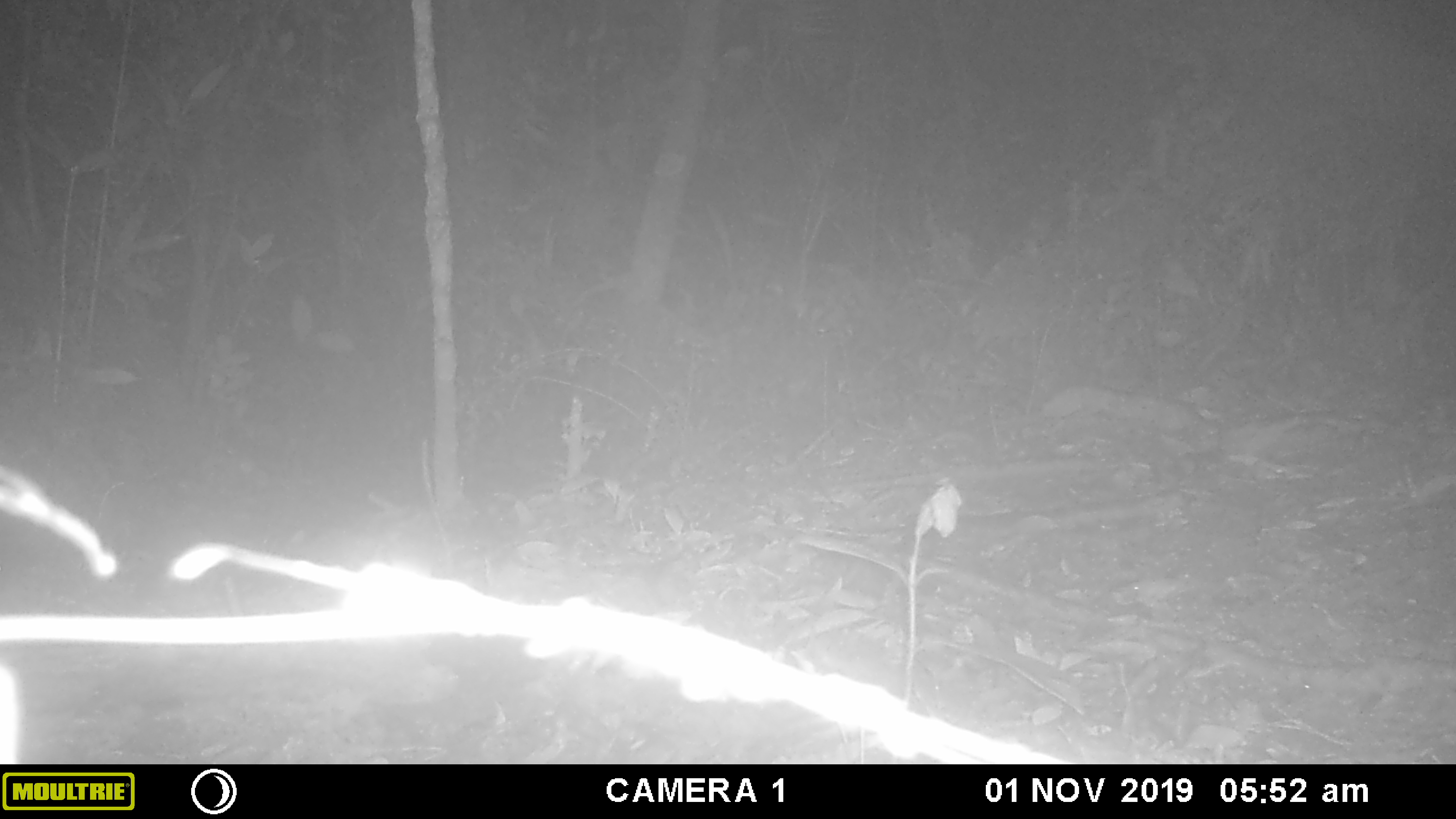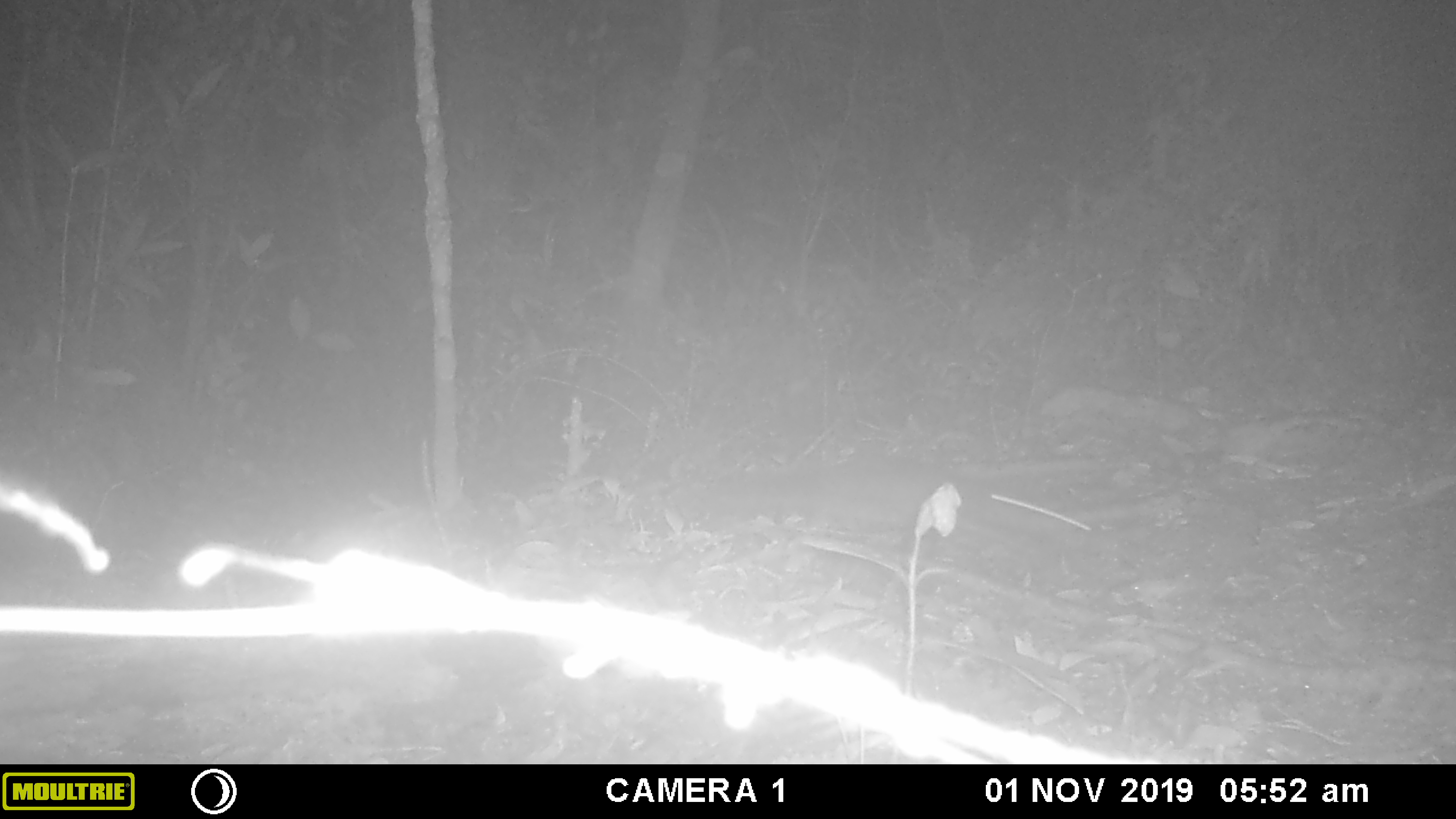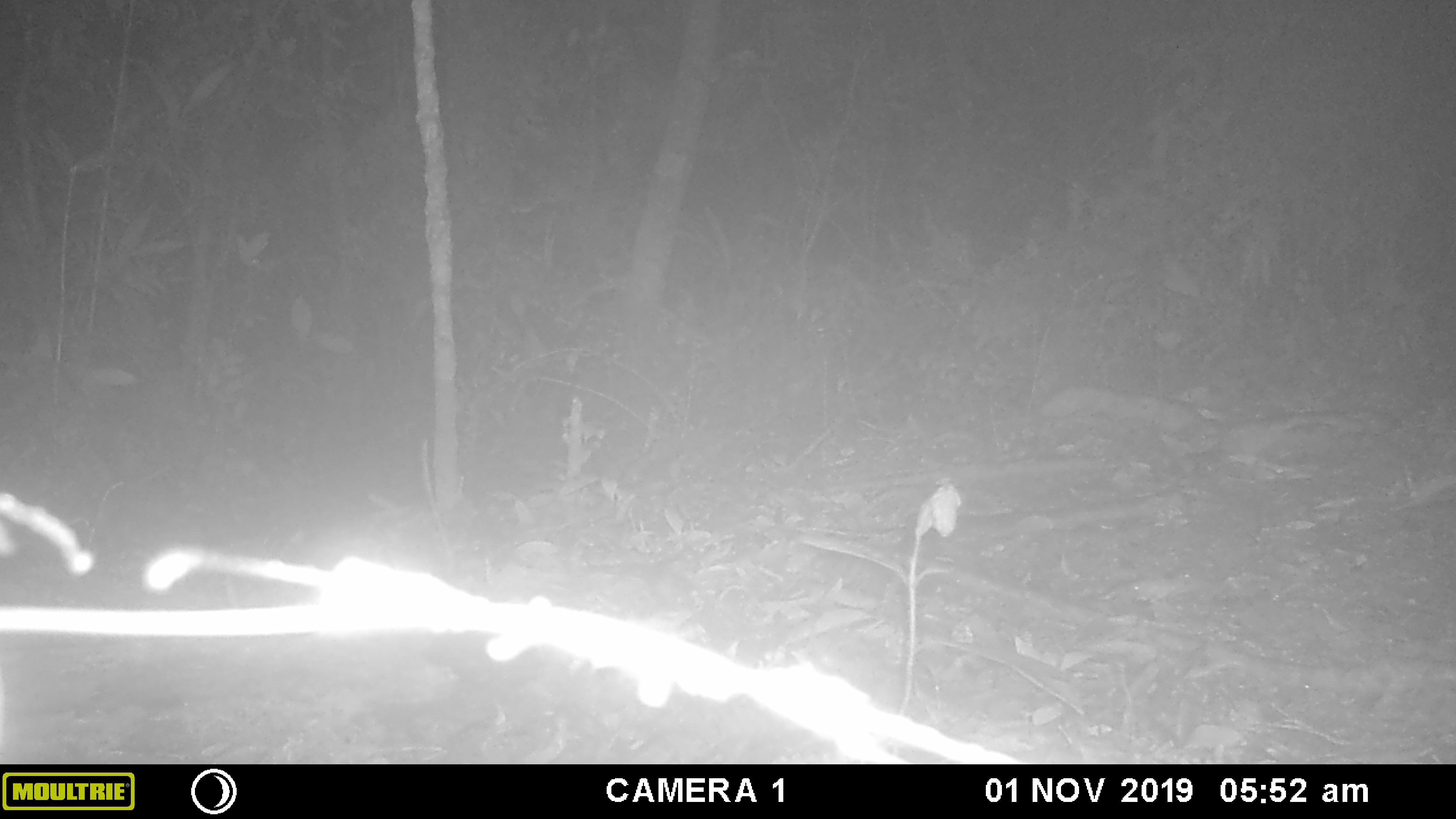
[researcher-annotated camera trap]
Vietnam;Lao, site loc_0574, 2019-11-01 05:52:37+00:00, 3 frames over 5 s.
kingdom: Animalia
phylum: Chordata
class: Mammalia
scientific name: Mammalia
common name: mammal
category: unidentified small mammal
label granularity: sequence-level